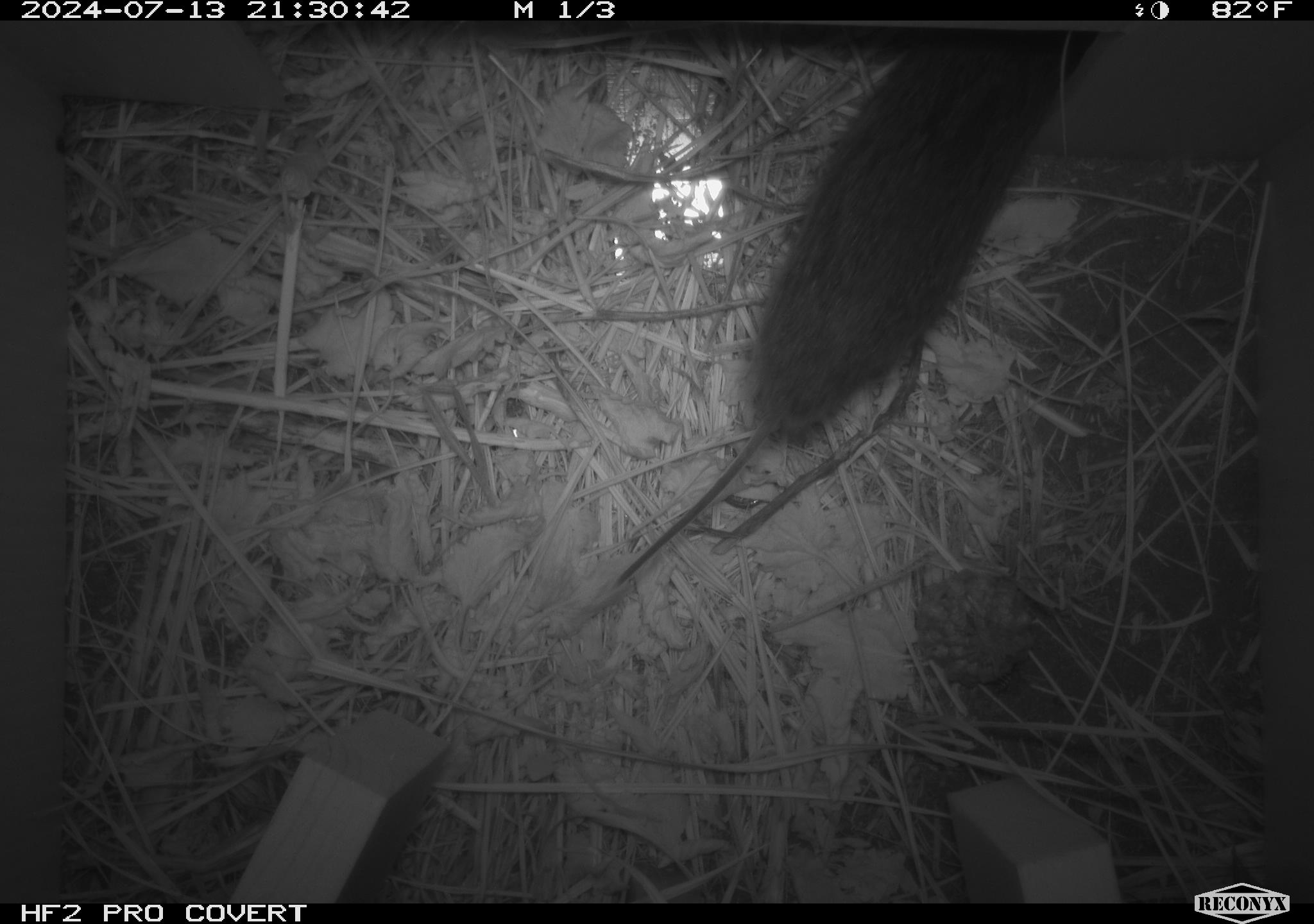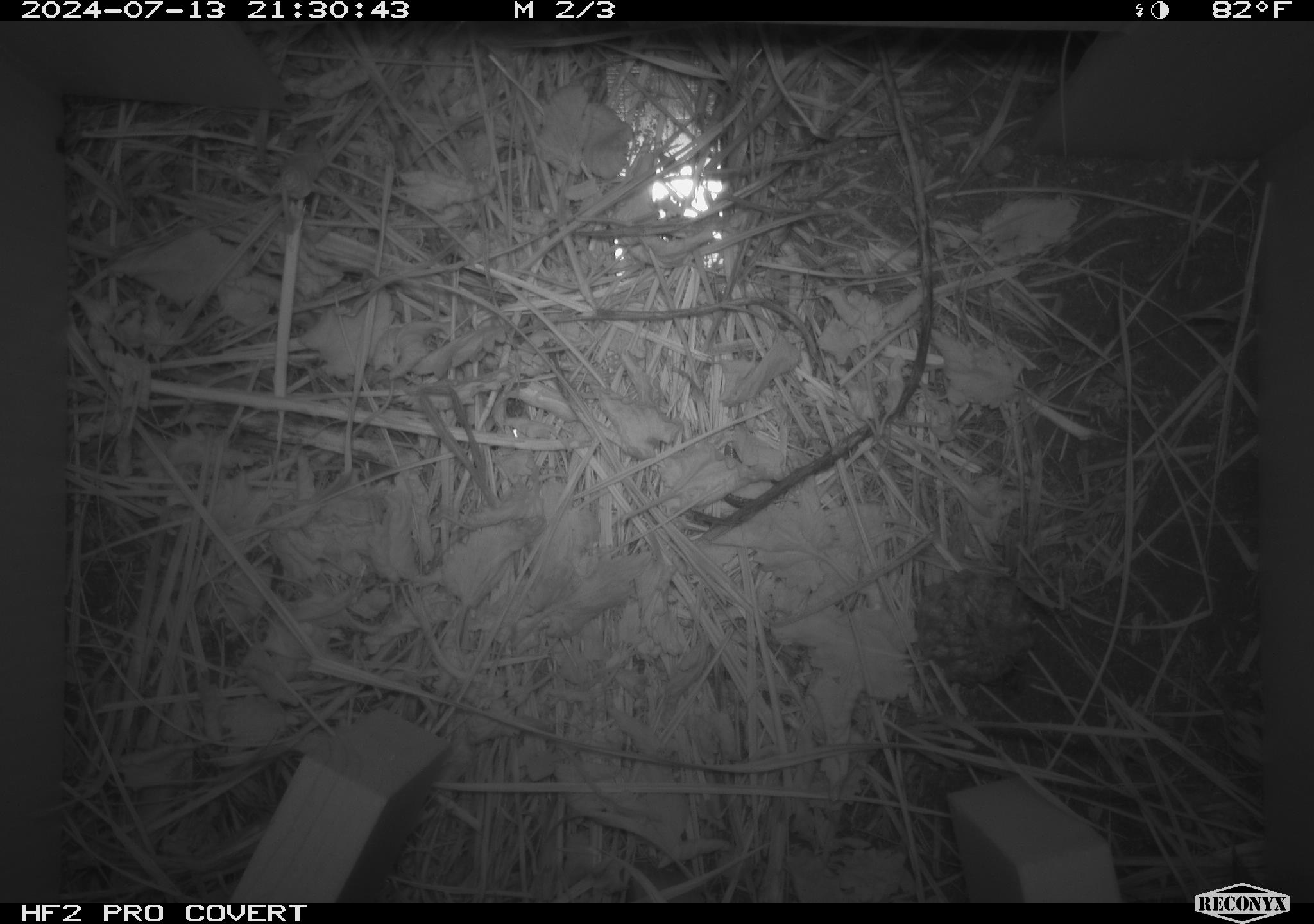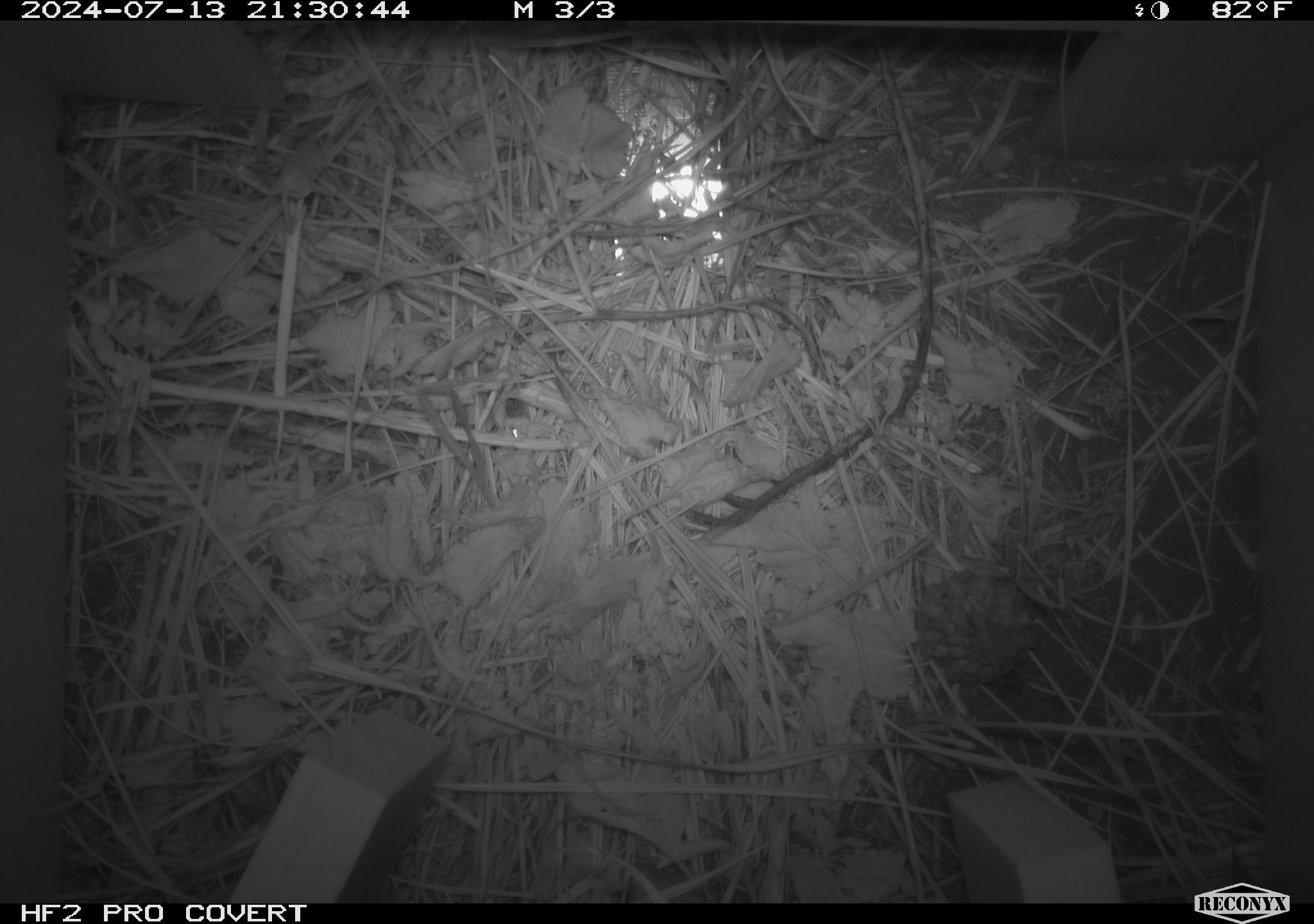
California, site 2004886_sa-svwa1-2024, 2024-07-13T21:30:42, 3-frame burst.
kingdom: Animalia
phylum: Chordata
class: Mammalia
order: Rodentia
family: Cricetidae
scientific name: Arvicolinae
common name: voles, lemmings, and muskrats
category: arvicolinae subfamily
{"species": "arvicolinae subfamily (voles, lemmings, and muskrats) (Arvicolinae)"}